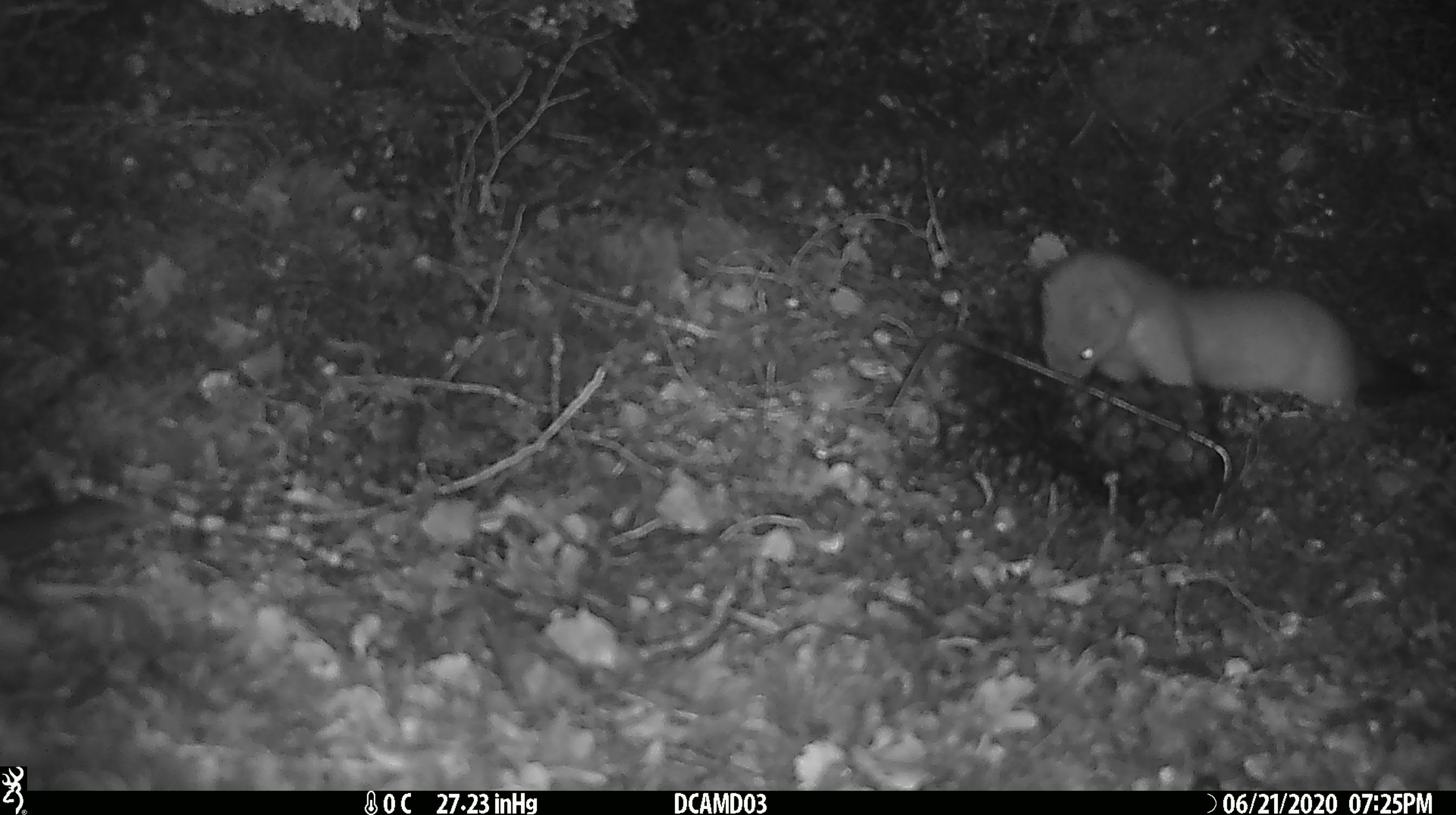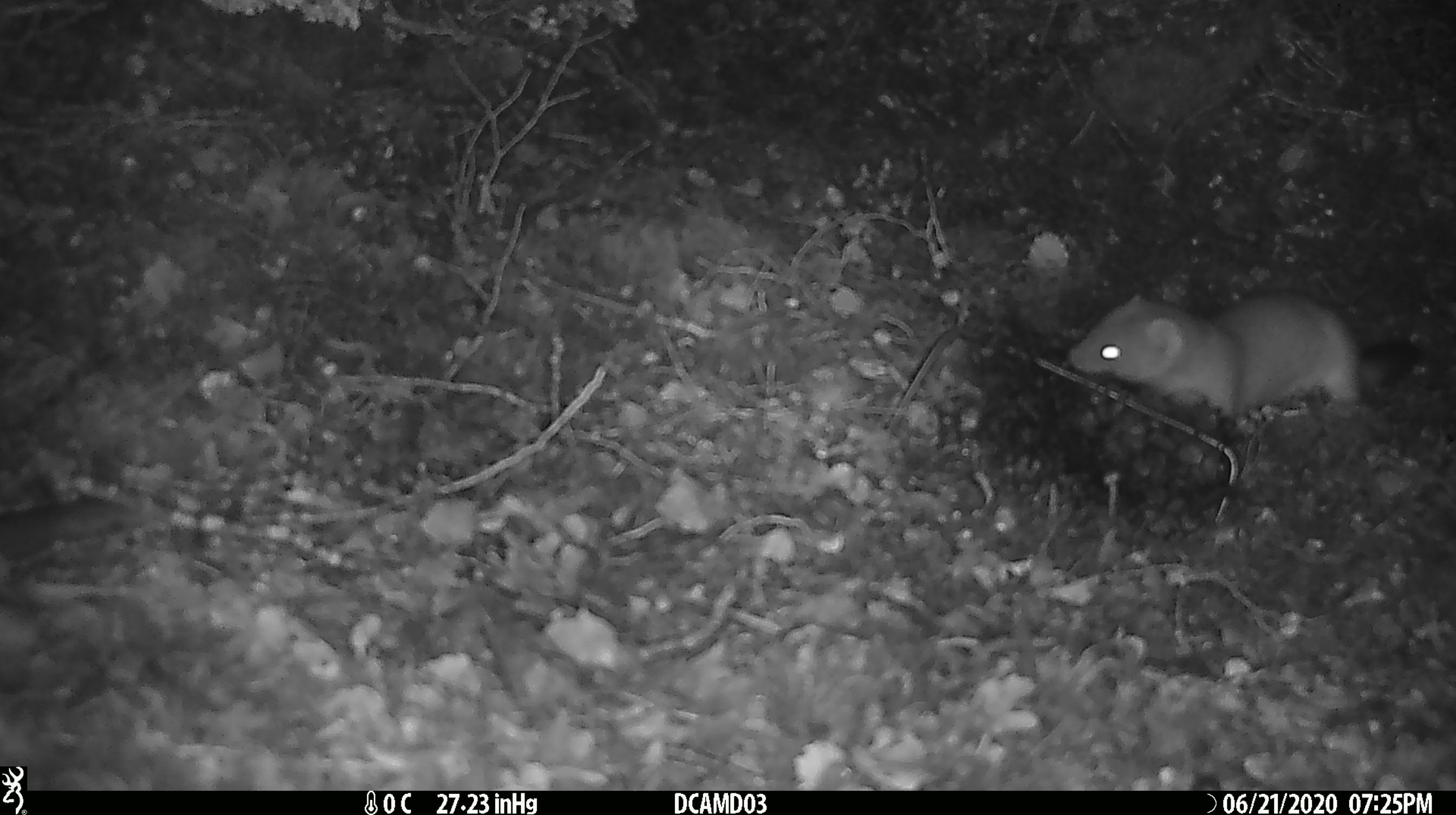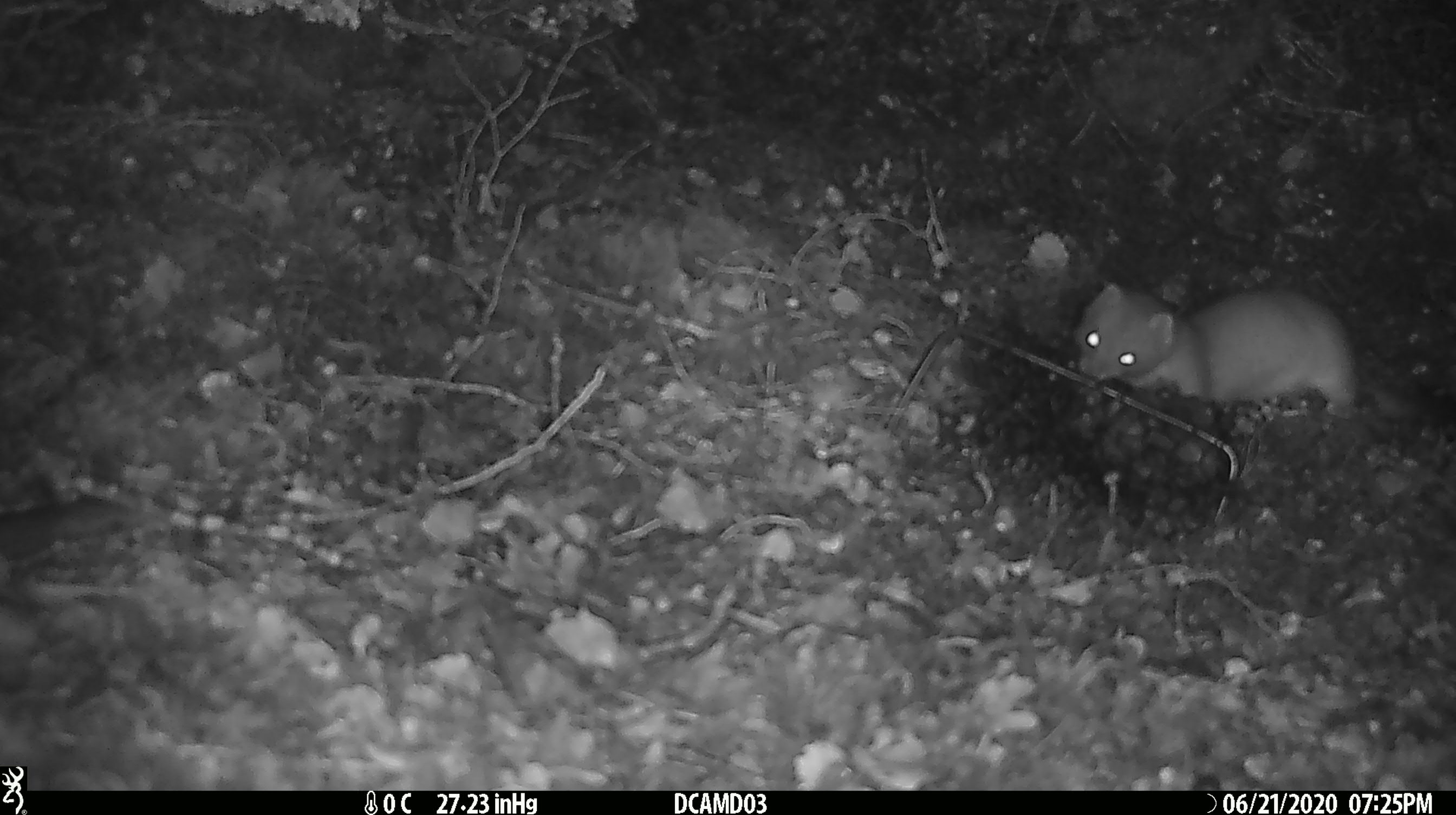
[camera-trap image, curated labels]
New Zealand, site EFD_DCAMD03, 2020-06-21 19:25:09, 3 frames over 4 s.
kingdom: Animalia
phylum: Chordata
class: Mammalia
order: Carnivora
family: Mustelidae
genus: Mustela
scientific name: Mustela erminea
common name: stoat